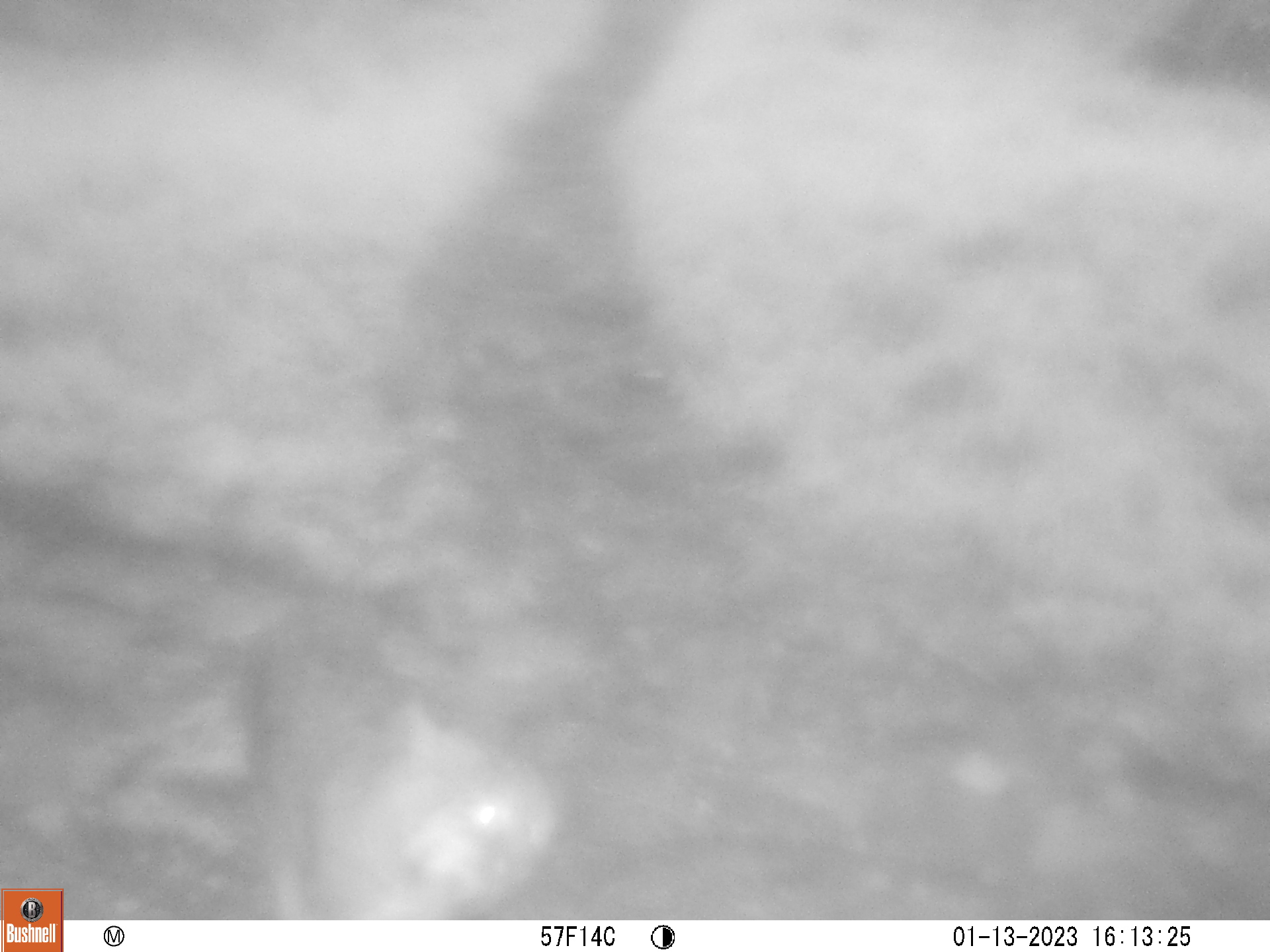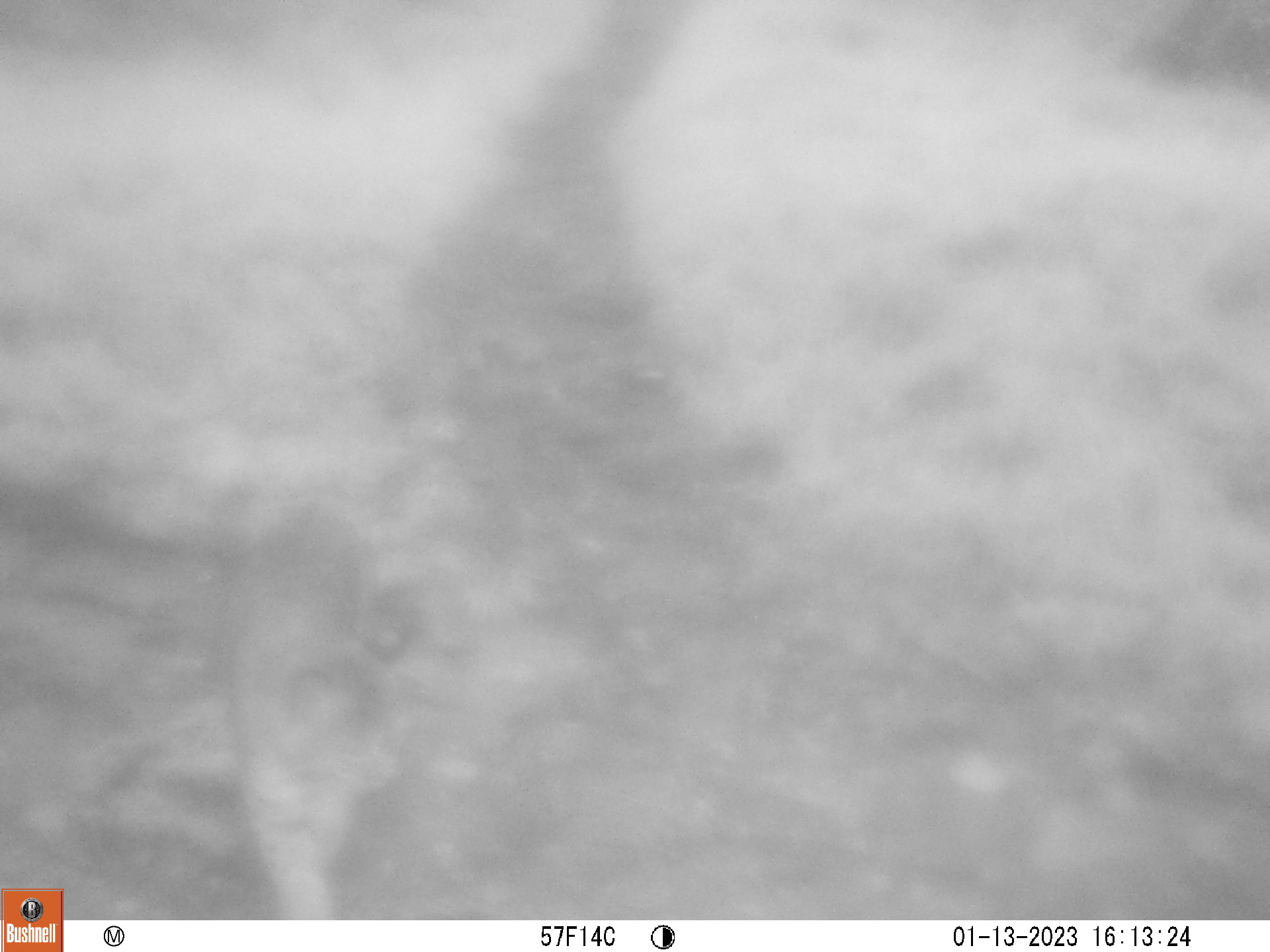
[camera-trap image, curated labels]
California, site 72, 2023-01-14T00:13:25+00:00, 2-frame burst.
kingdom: Animalia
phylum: Chordata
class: Mammalia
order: Carnivora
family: Felidae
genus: Lynx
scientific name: Lynx rufus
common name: bobcat